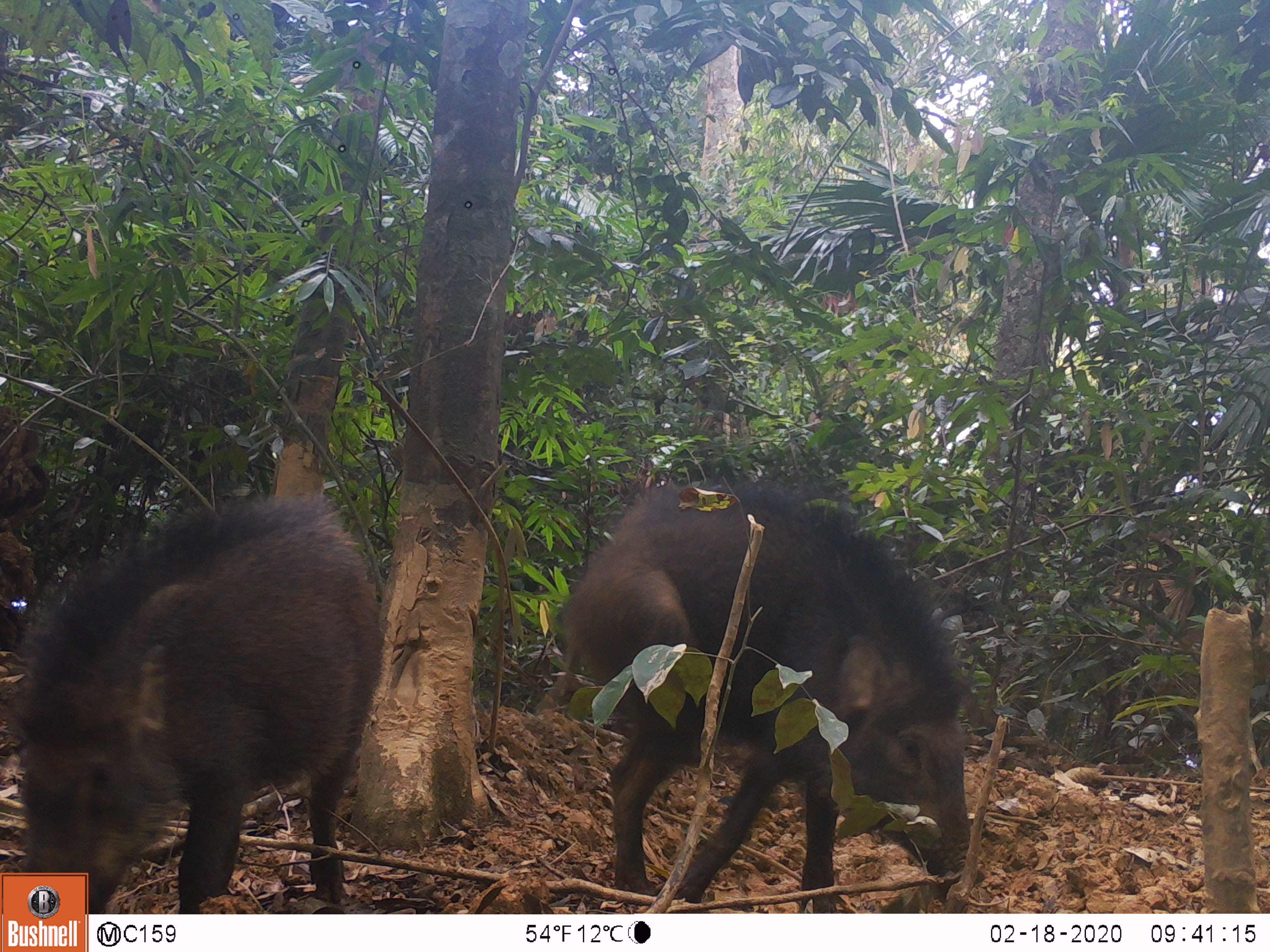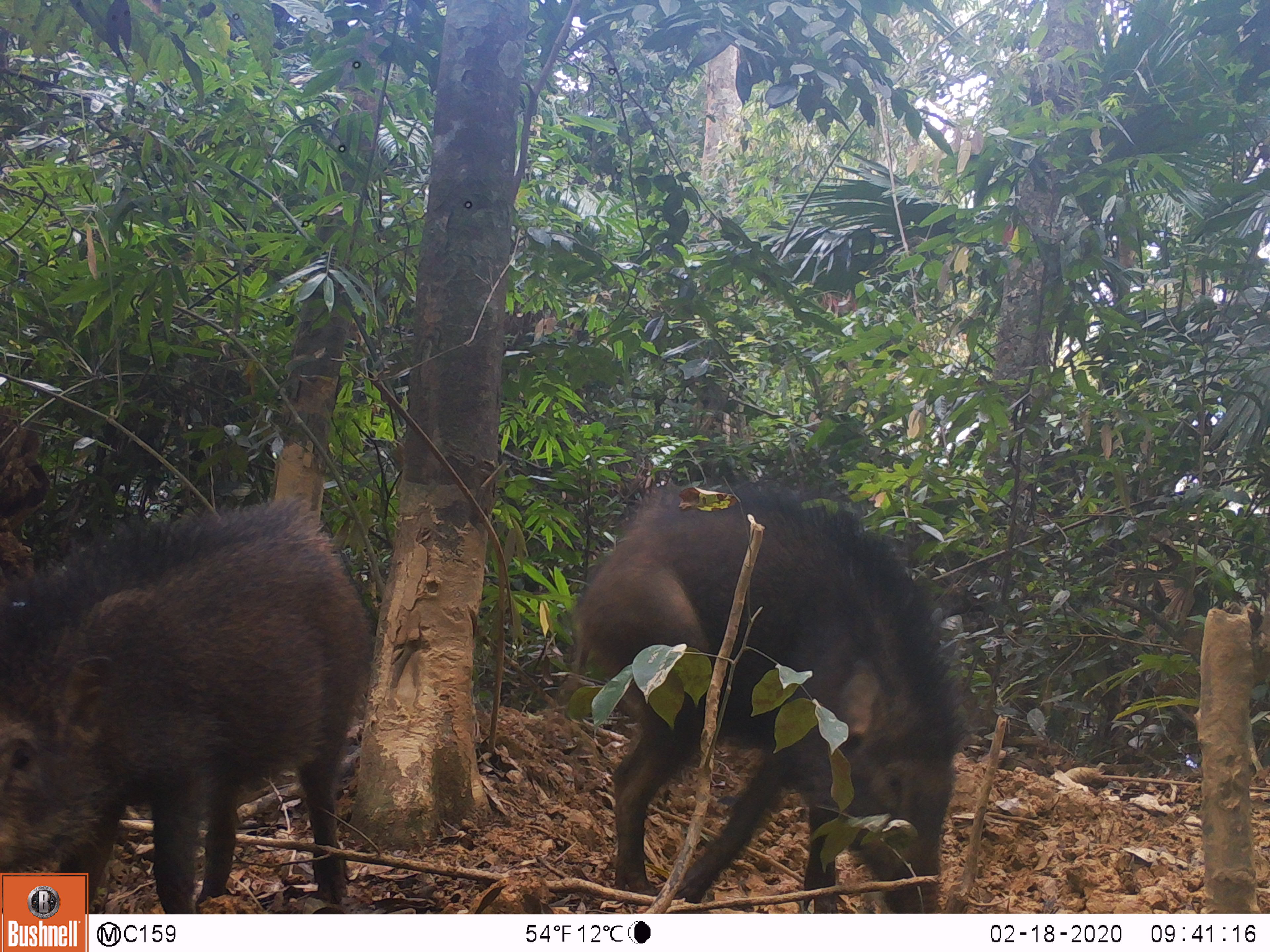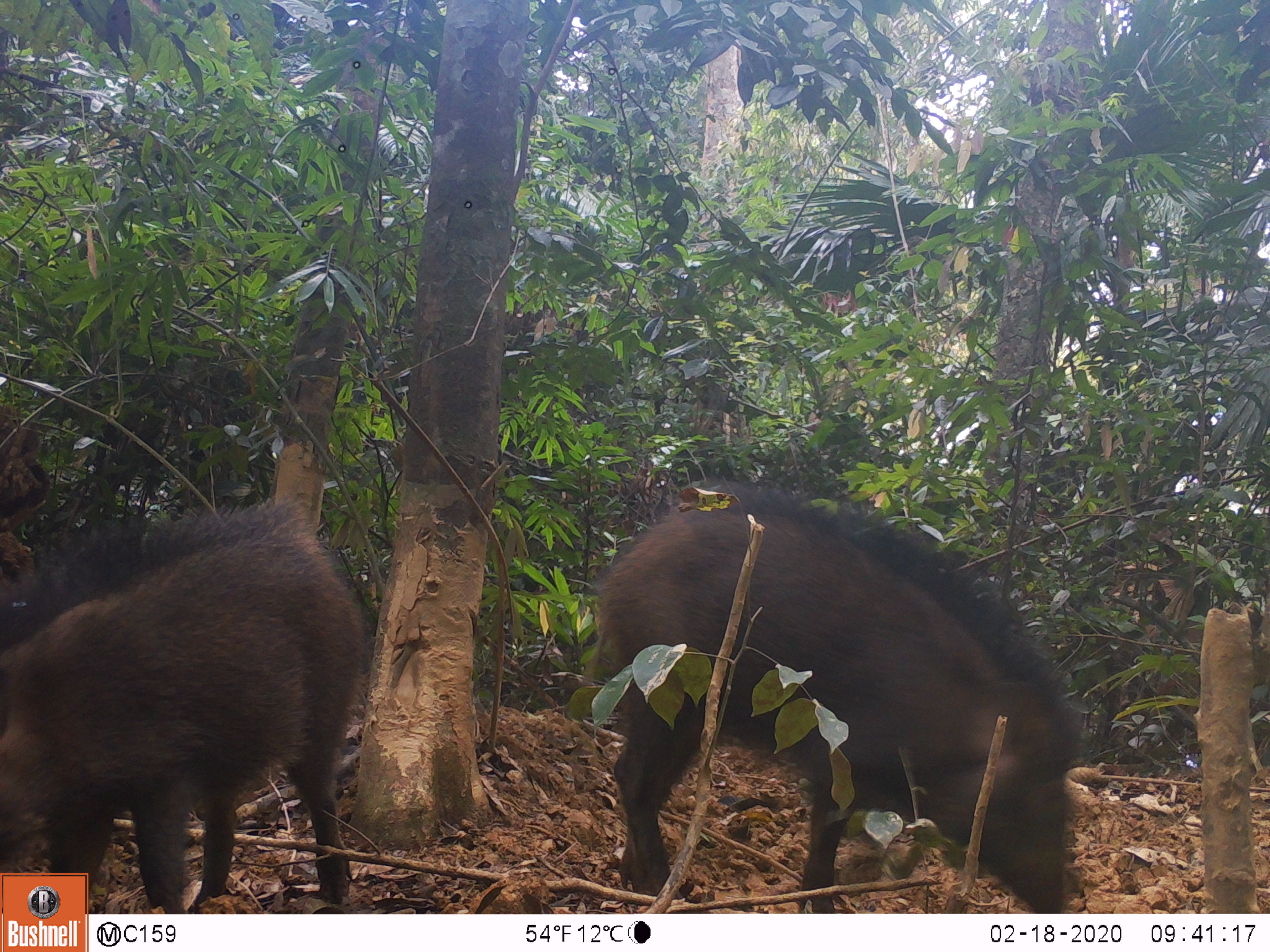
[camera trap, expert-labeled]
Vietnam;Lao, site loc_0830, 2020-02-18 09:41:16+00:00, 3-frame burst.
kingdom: Animalia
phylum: Chordata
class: Mammalia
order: Artiodactyla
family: Suidae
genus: Sus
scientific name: Sus scrofa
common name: eurasian wild pig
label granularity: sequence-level